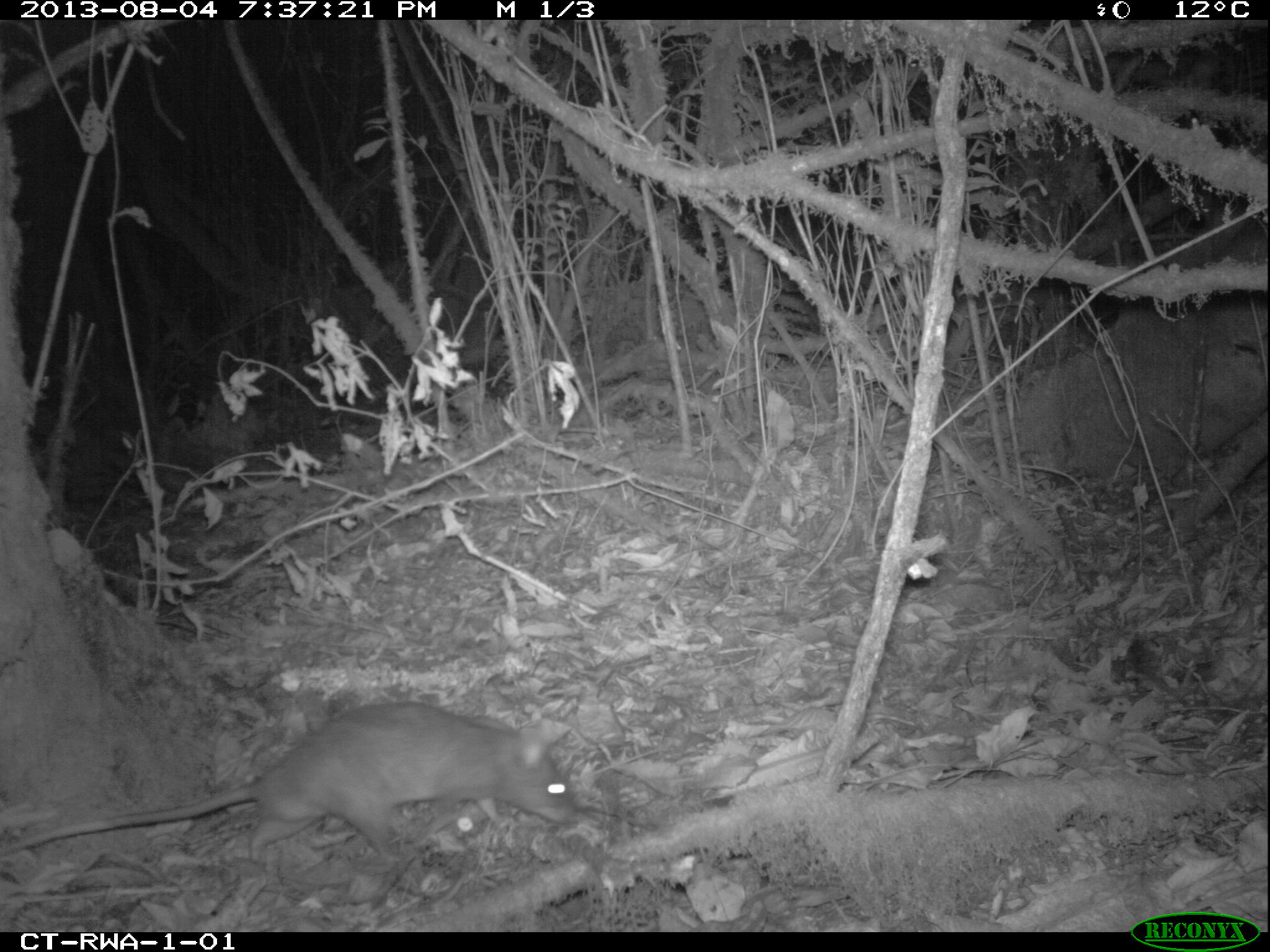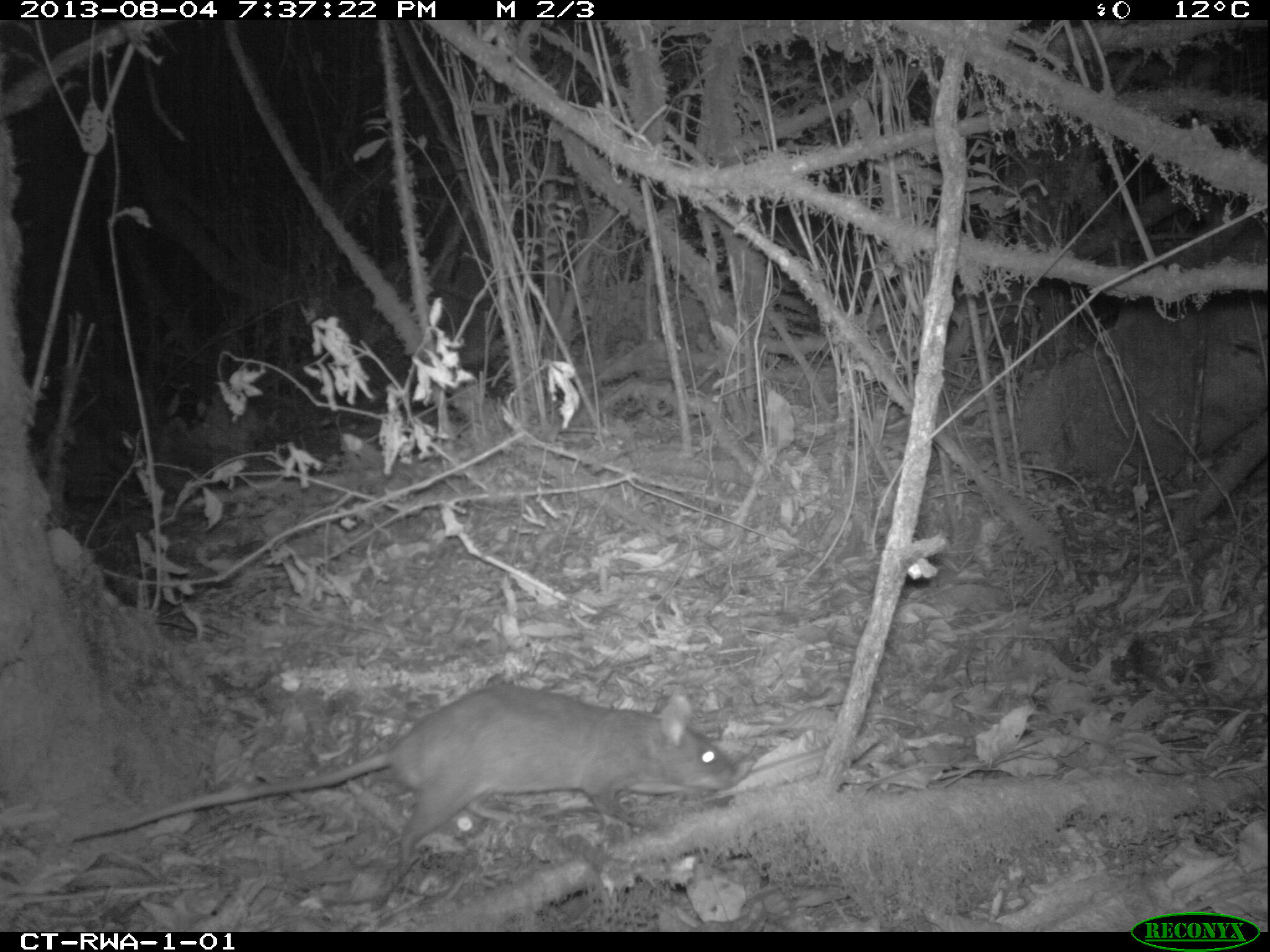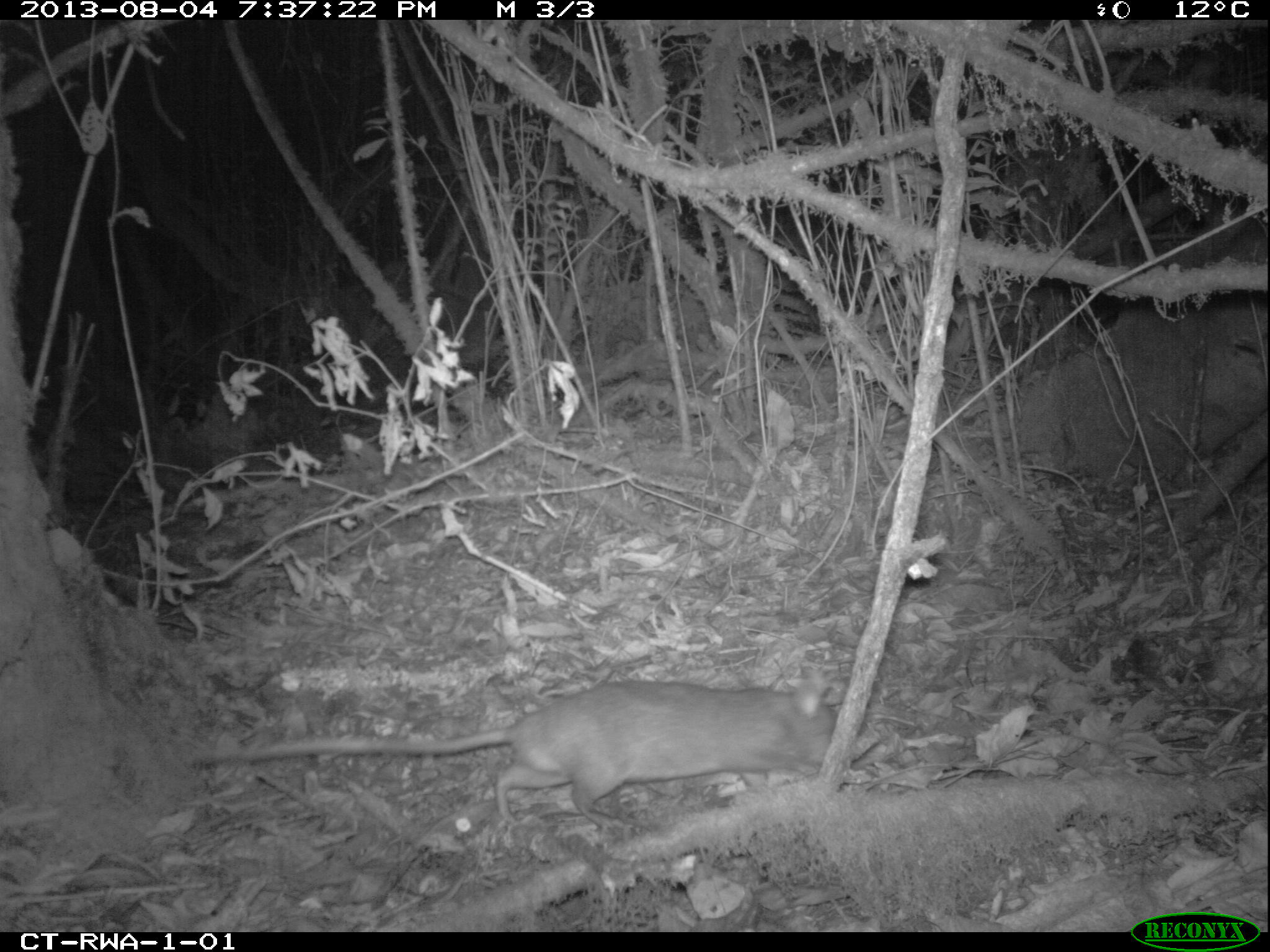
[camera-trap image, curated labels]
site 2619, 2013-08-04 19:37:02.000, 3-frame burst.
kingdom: Animalia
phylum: Chordata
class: Mammalia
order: Rodentia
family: Nesomyidae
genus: Cricetomys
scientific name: Cricetomys gambianus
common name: african giant pouched rat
Cricetomys gambianus (african giant pouched rat), count 1.